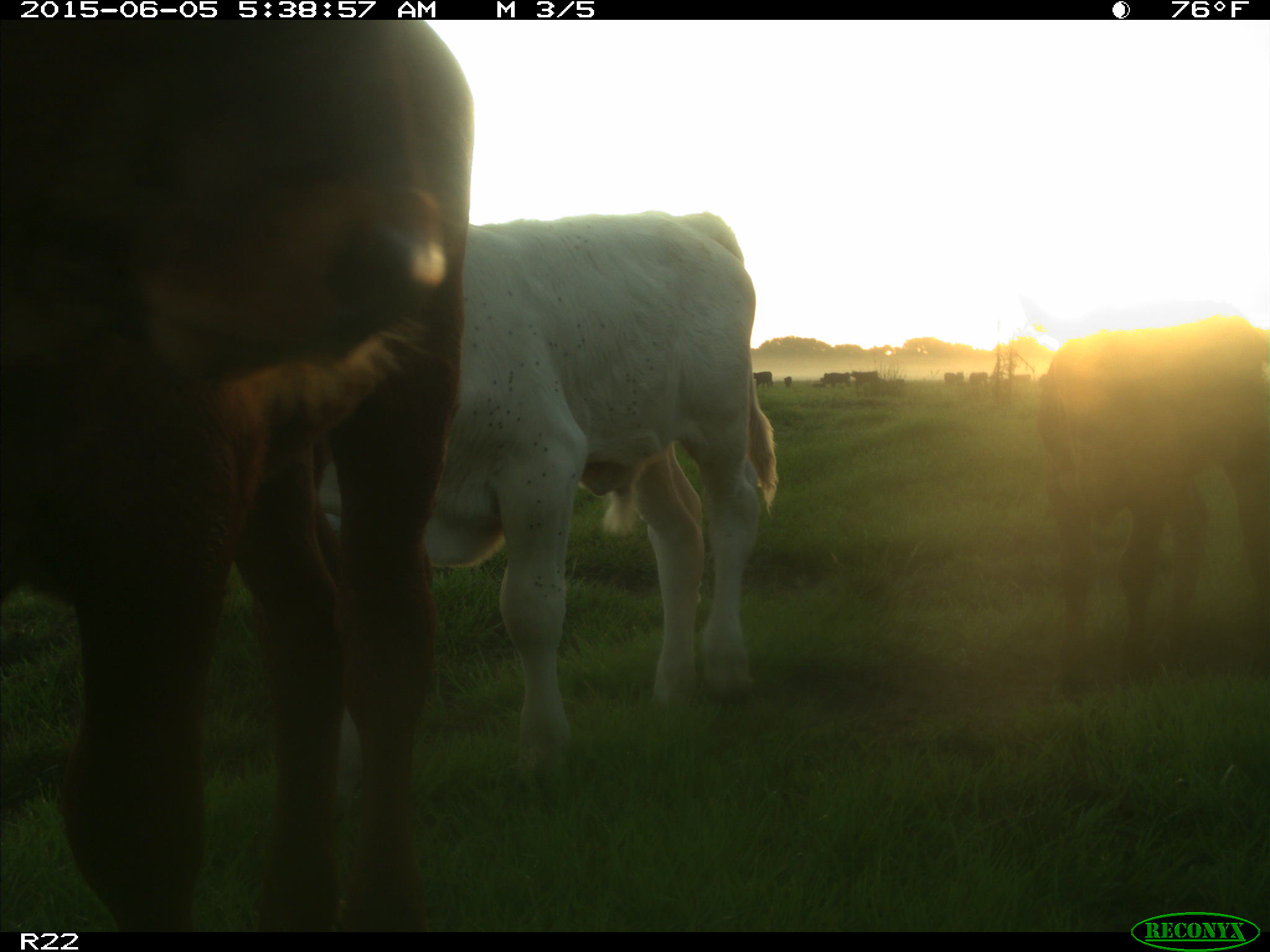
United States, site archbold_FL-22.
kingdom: Animalia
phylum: Chordata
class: Mammalia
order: Artiodactyla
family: Bovidae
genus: Bos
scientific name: Bos taurus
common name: domestic cow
Bos taurus (domestic cow).